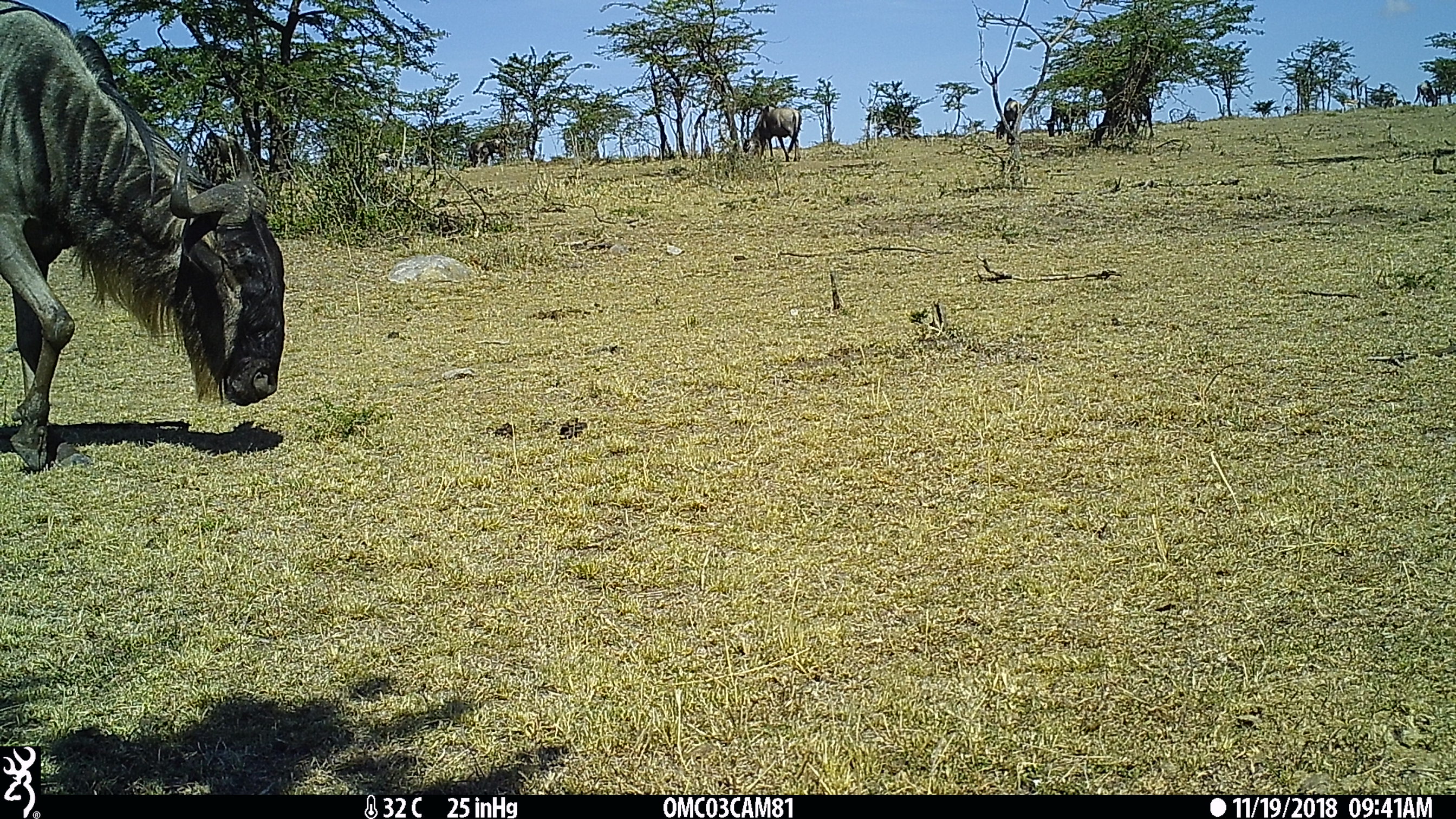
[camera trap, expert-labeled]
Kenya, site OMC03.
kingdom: Animalia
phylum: Chordata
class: Mammalia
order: Artiodactyla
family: Bovidae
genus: Connochaetes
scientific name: Connochaetes taurinus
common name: blue wildebeest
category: wildebeest